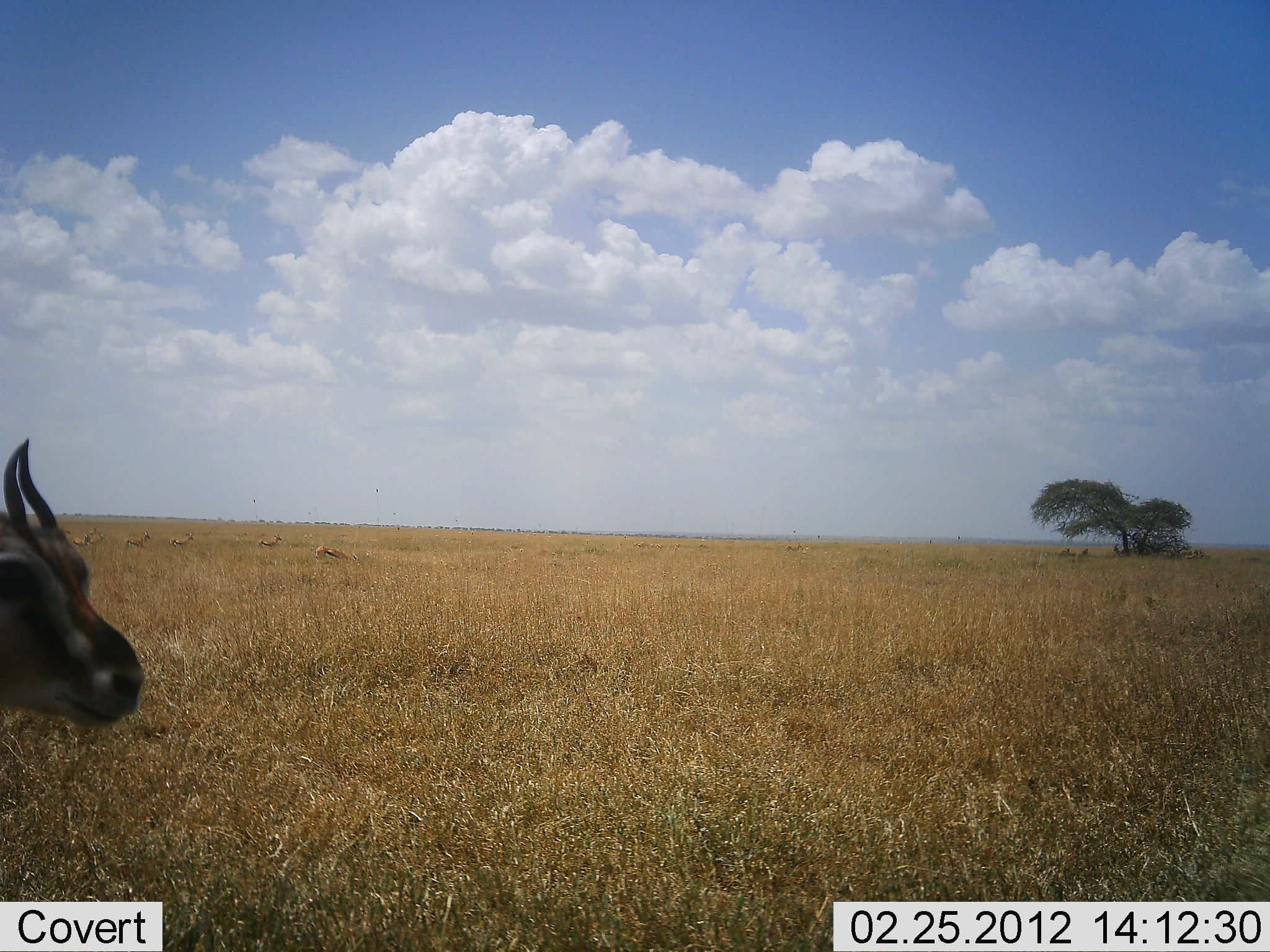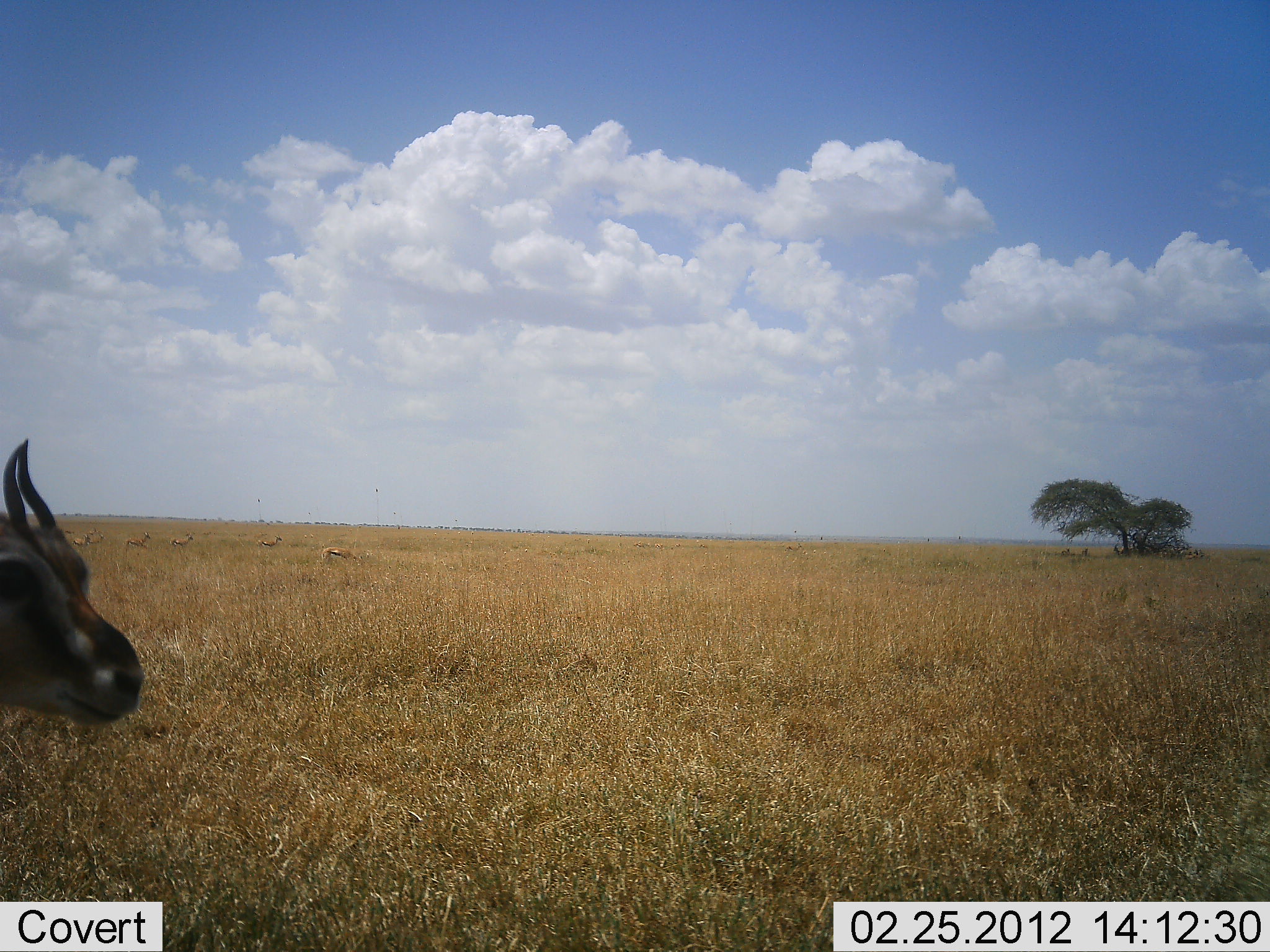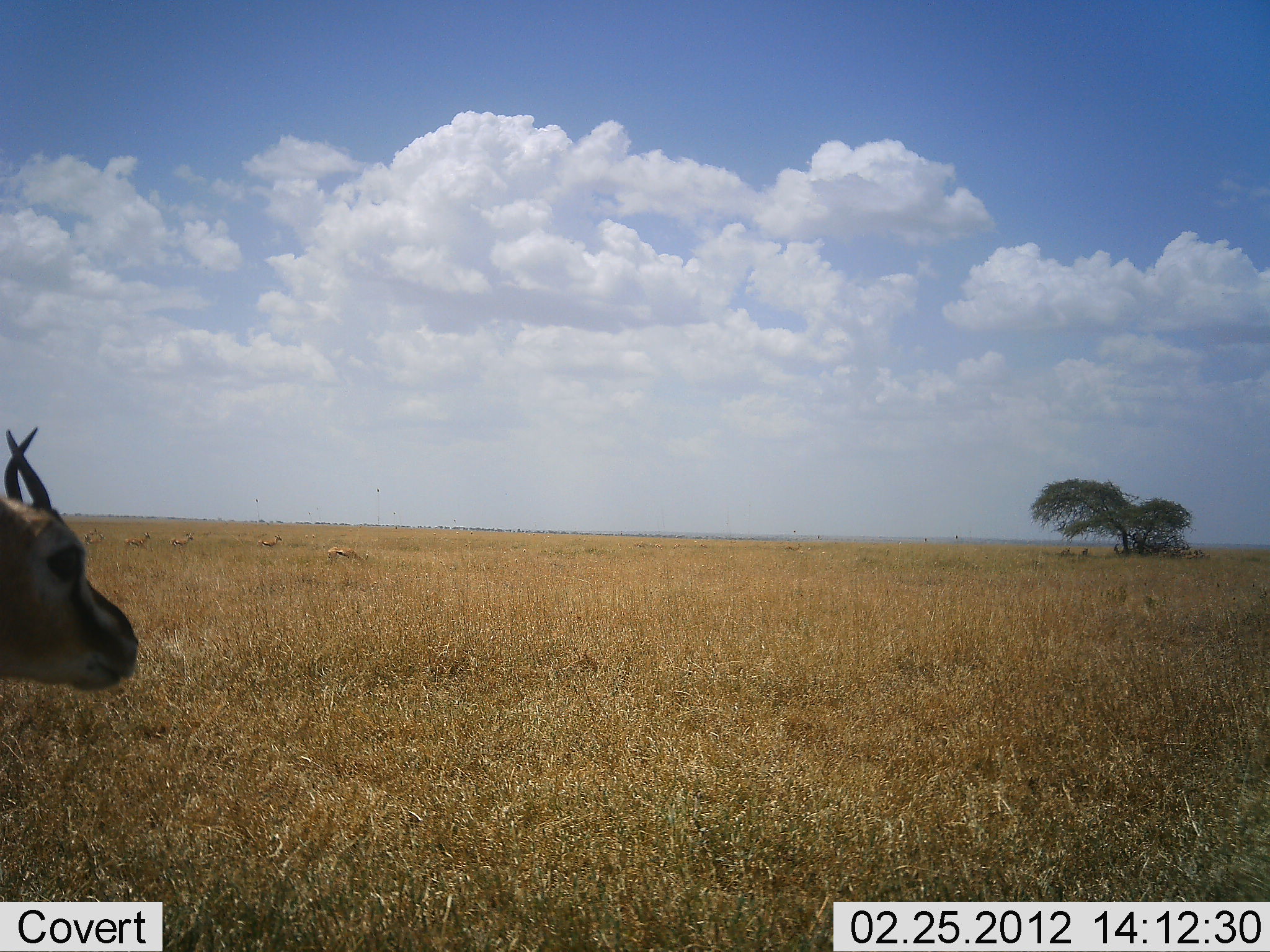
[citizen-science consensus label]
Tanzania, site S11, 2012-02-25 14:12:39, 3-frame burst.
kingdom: Animalia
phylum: Chordata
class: Mammalia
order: Artiodactyla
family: Bovidae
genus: Eudorcas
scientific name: Eudorcas thomsonii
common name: thomson's gazelle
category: gazellethomsons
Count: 6.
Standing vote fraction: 95%.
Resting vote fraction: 5%.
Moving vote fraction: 10%.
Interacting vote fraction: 0%.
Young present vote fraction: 0%.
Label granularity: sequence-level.